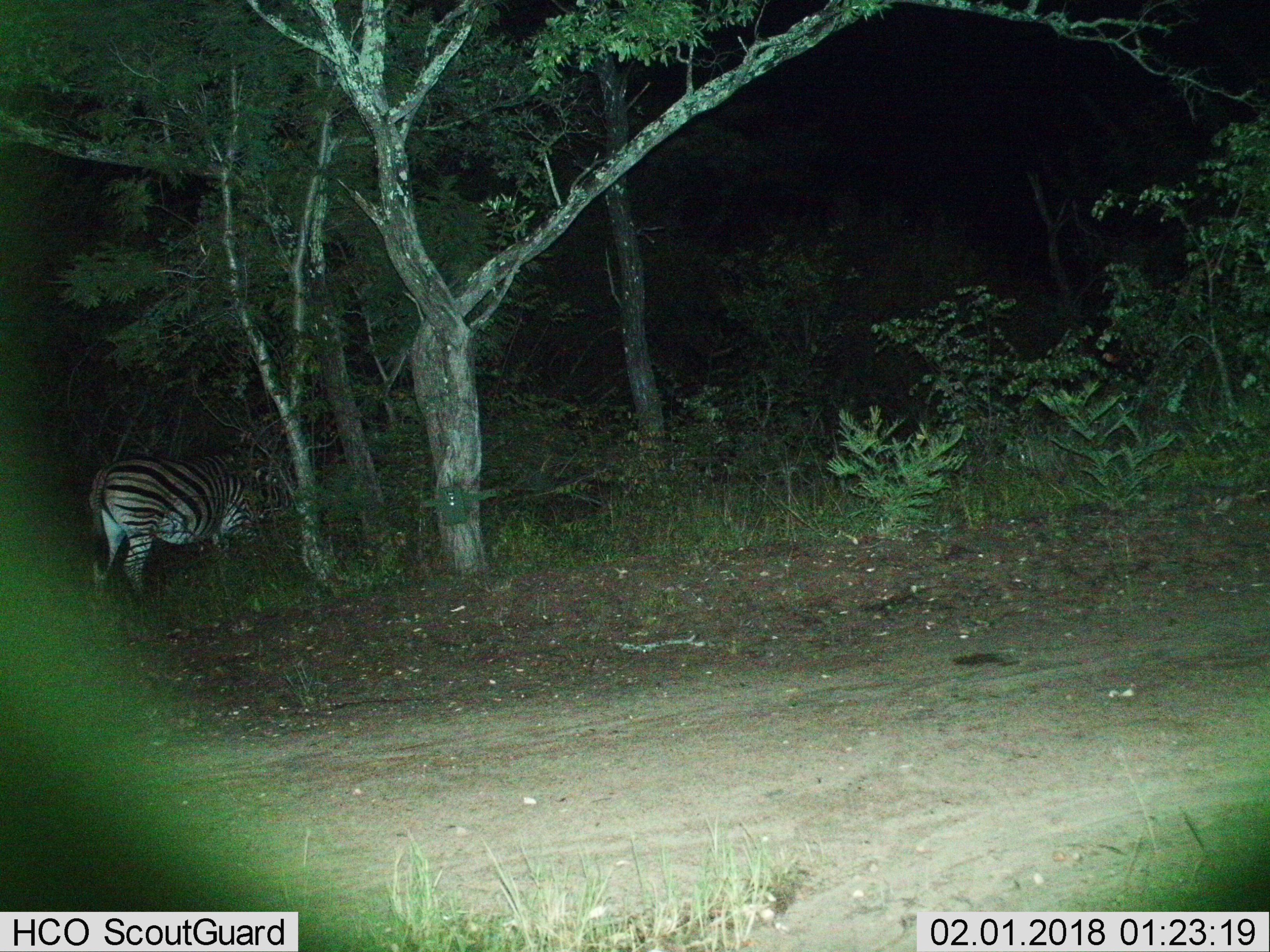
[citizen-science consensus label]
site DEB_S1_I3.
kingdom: Animalia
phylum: Chordata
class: Mammalia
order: Perissodactyla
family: Equidae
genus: Equus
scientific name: Equus quagga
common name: plains zebra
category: zebraplains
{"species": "zebraplains (plains zebra) (Equus quagga)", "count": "1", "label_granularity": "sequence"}